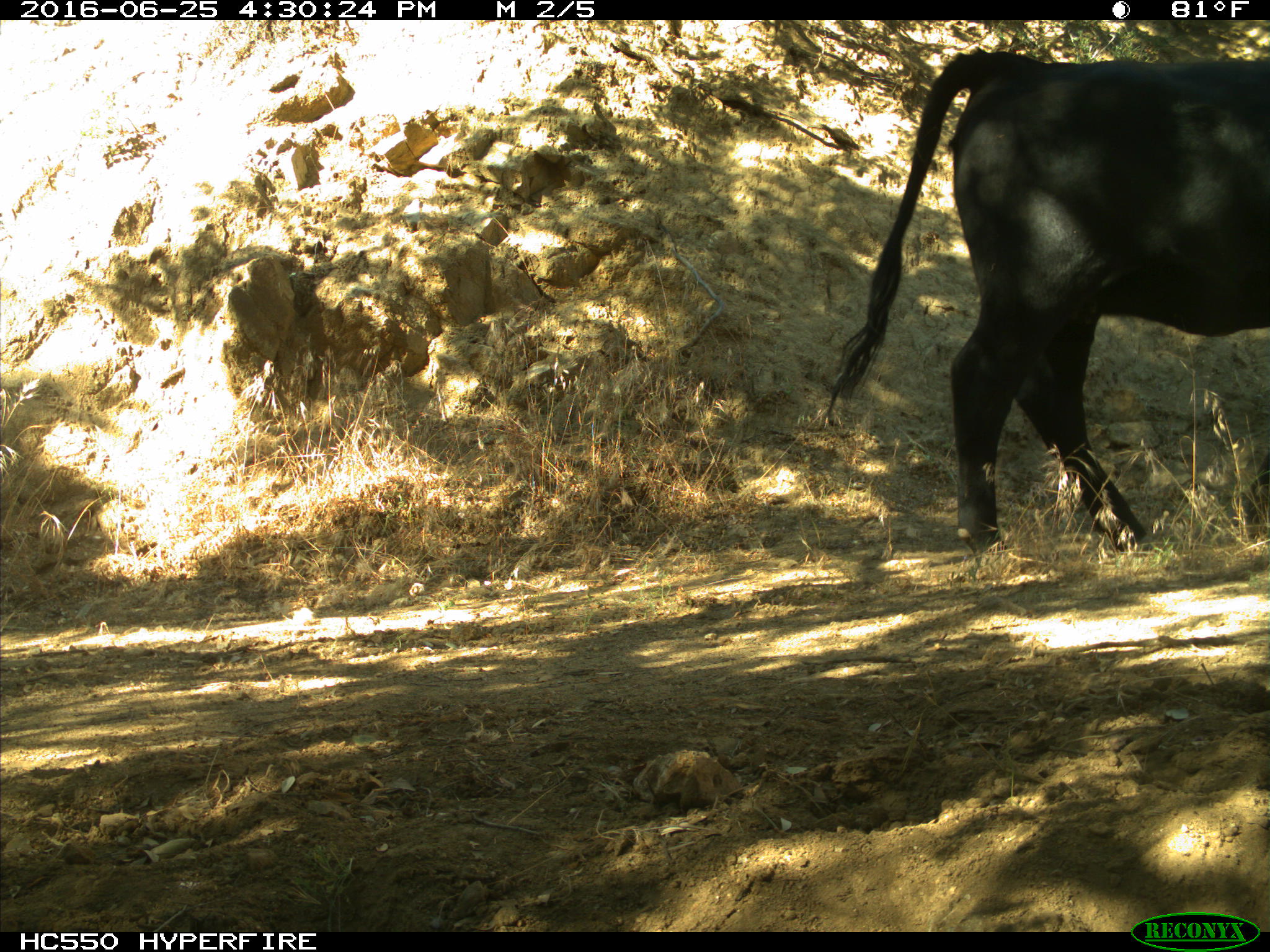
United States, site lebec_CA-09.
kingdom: Animalia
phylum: Chordata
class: Mammalia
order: Artiodactyla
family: Bovidae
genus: Bos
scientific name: Bos taurus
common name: domestic cow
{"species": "Bos taurus (domestic cow)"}